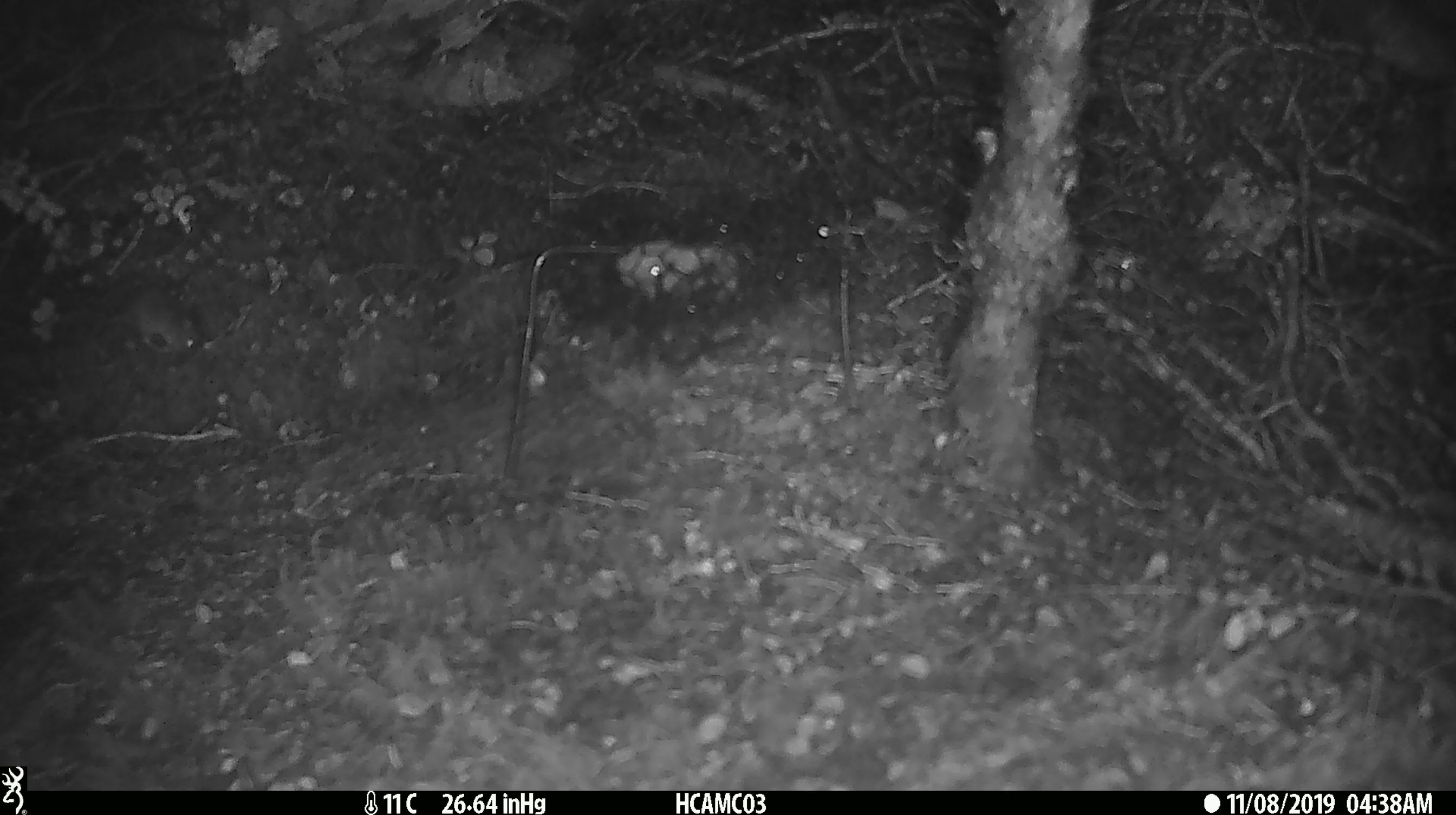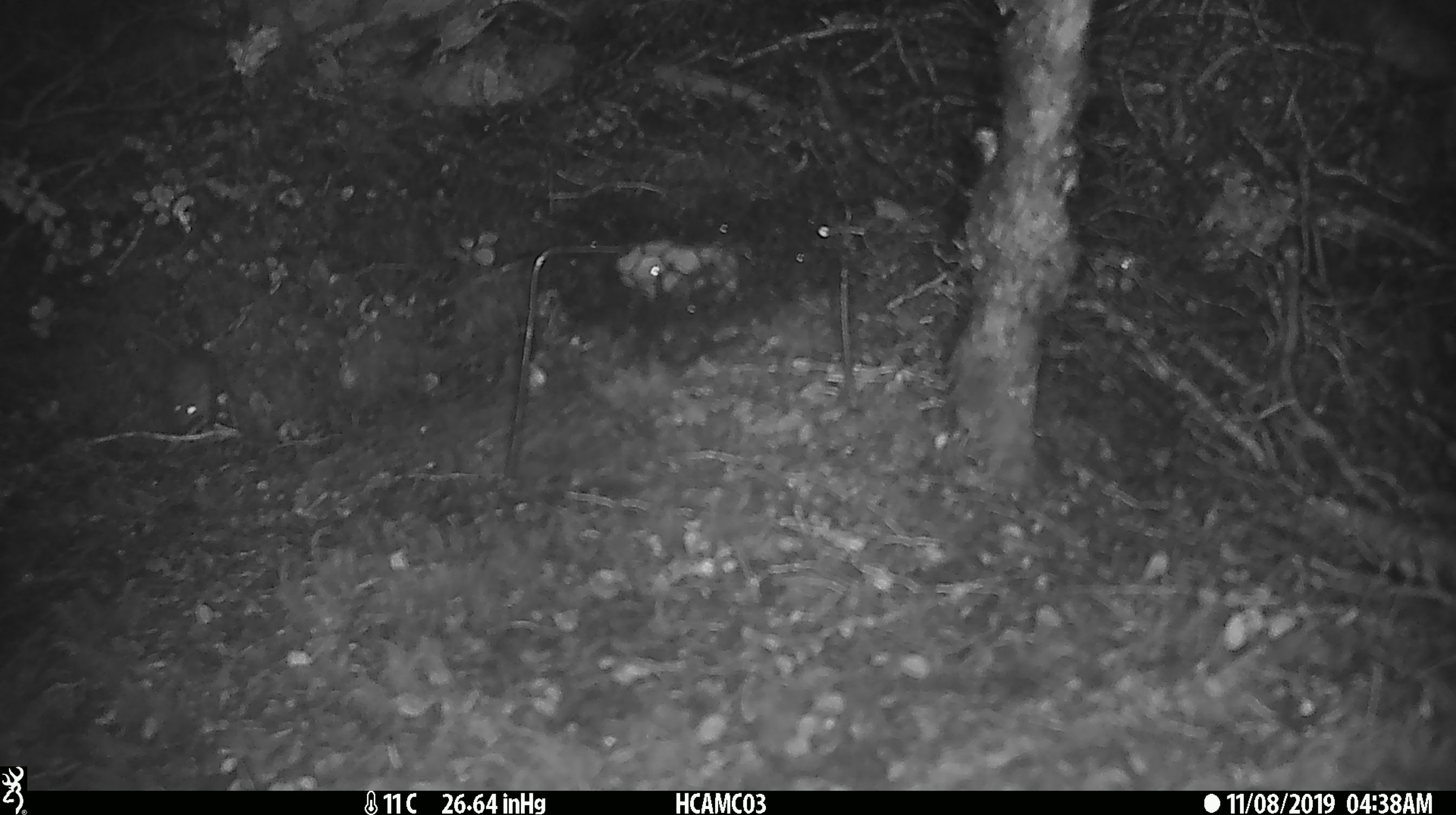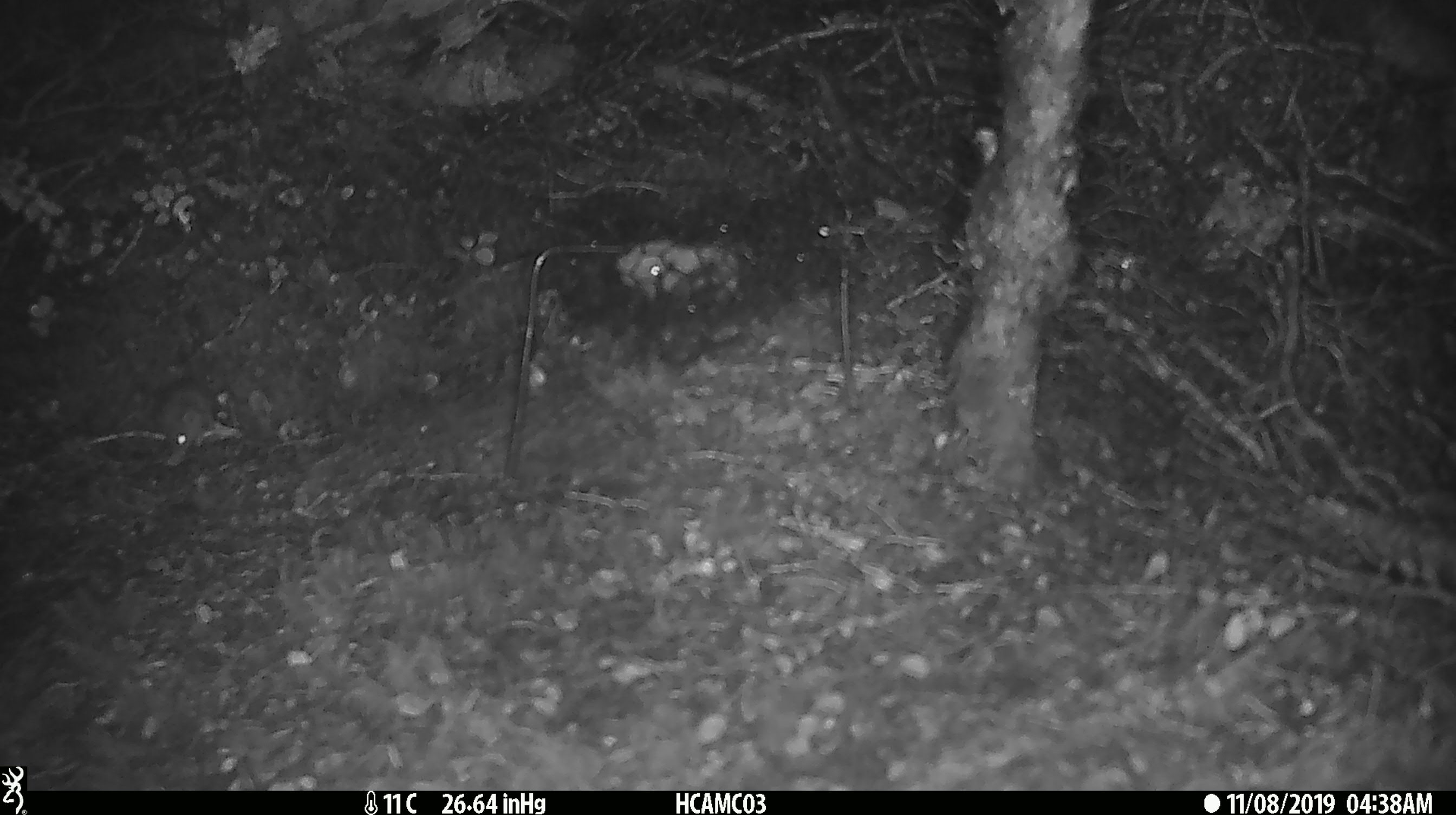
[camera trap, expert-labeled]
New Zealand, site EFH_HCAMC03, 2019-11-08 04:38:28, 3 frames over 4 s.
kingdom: Animalia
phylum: Chordata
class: Mammalia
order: Rodentia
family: Muridae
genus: Mus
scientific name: Mus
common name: mouse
Mouse (Mus).